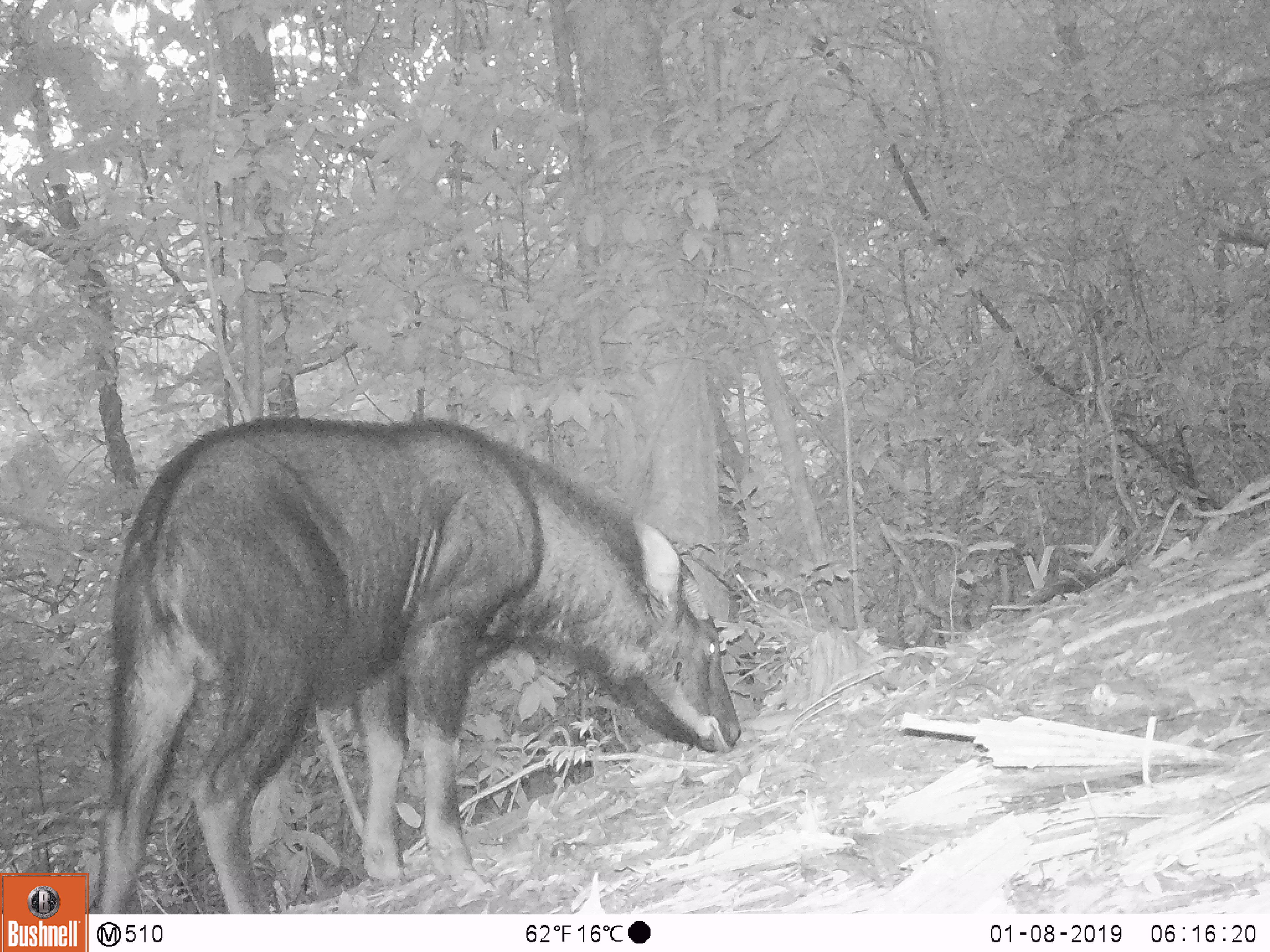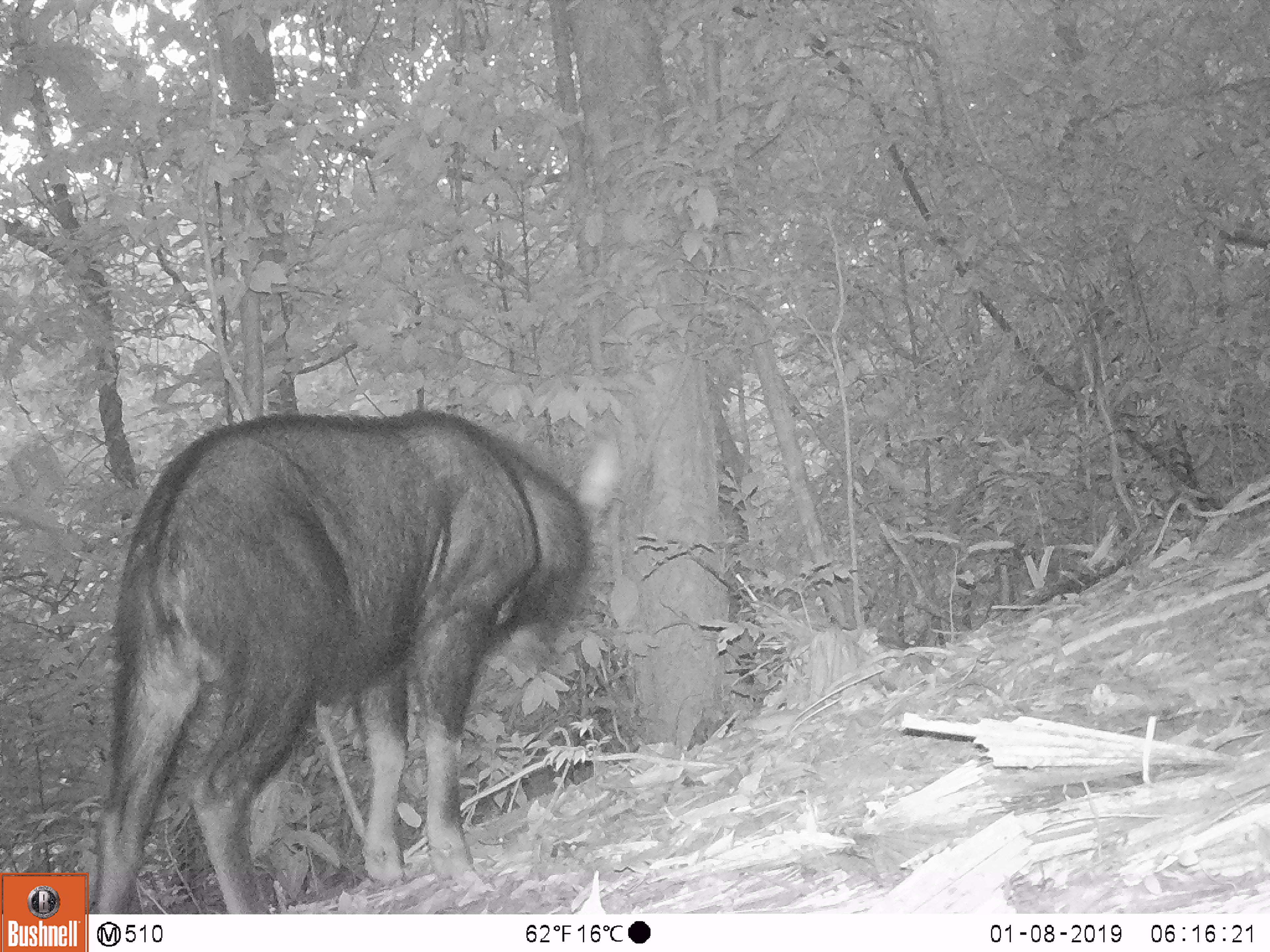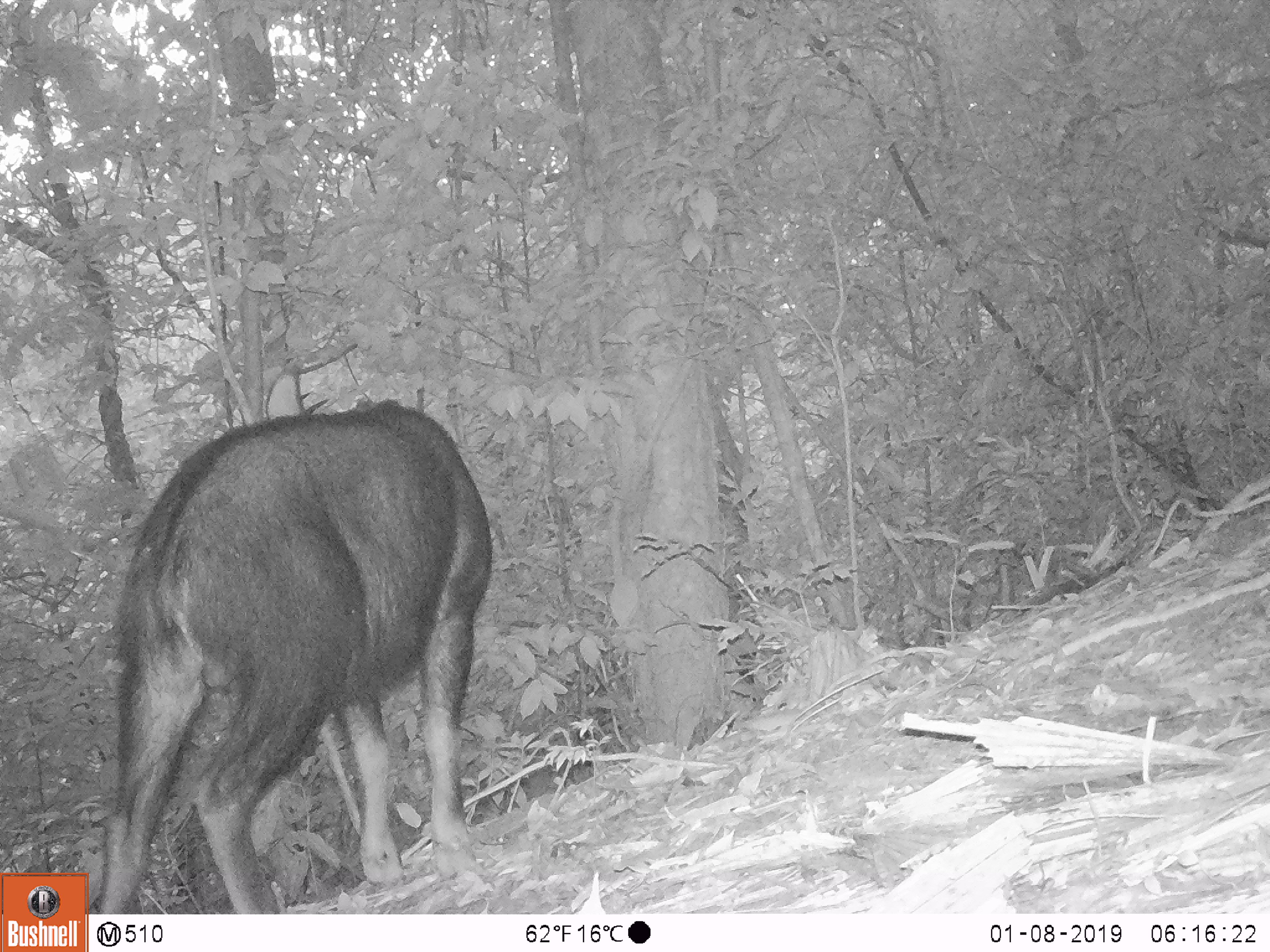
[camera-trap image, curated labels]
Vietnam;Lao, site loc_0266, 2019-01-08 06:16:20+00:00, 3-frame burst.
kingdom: Animalia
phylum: Chordata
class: Mammalia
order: Artiodactyla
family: Bovidae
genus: Capricornis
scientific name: Capricornis sumatraensis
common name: chinese serow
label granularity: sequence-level